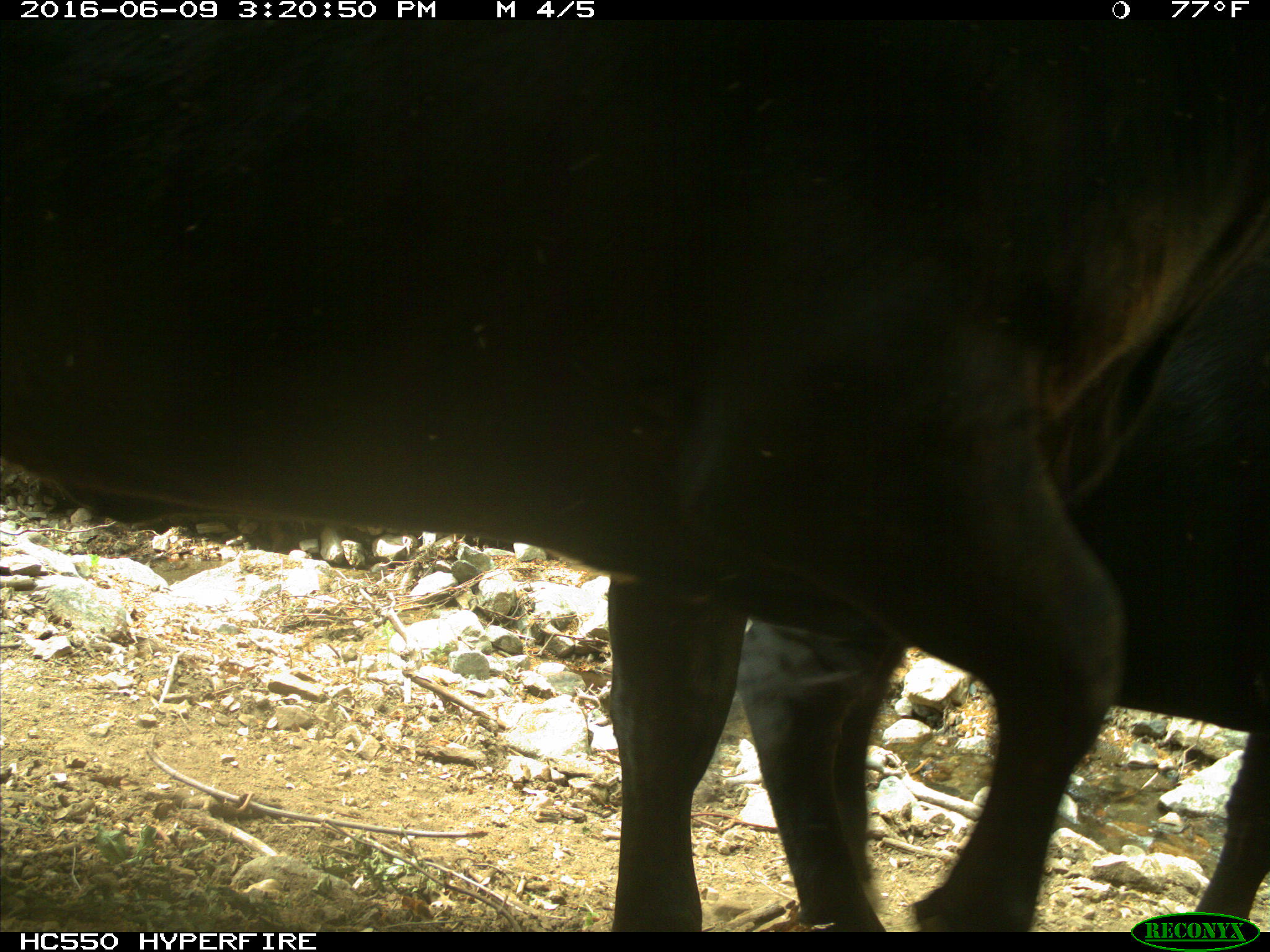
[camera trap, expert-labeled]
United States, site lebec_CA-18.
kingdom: Animalia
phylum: Chordata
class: Mammalia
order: Artiodactyla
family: Bovidae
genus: Bos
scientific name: Bos taurus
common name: domestic cow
Bos taurus (domestic cow).